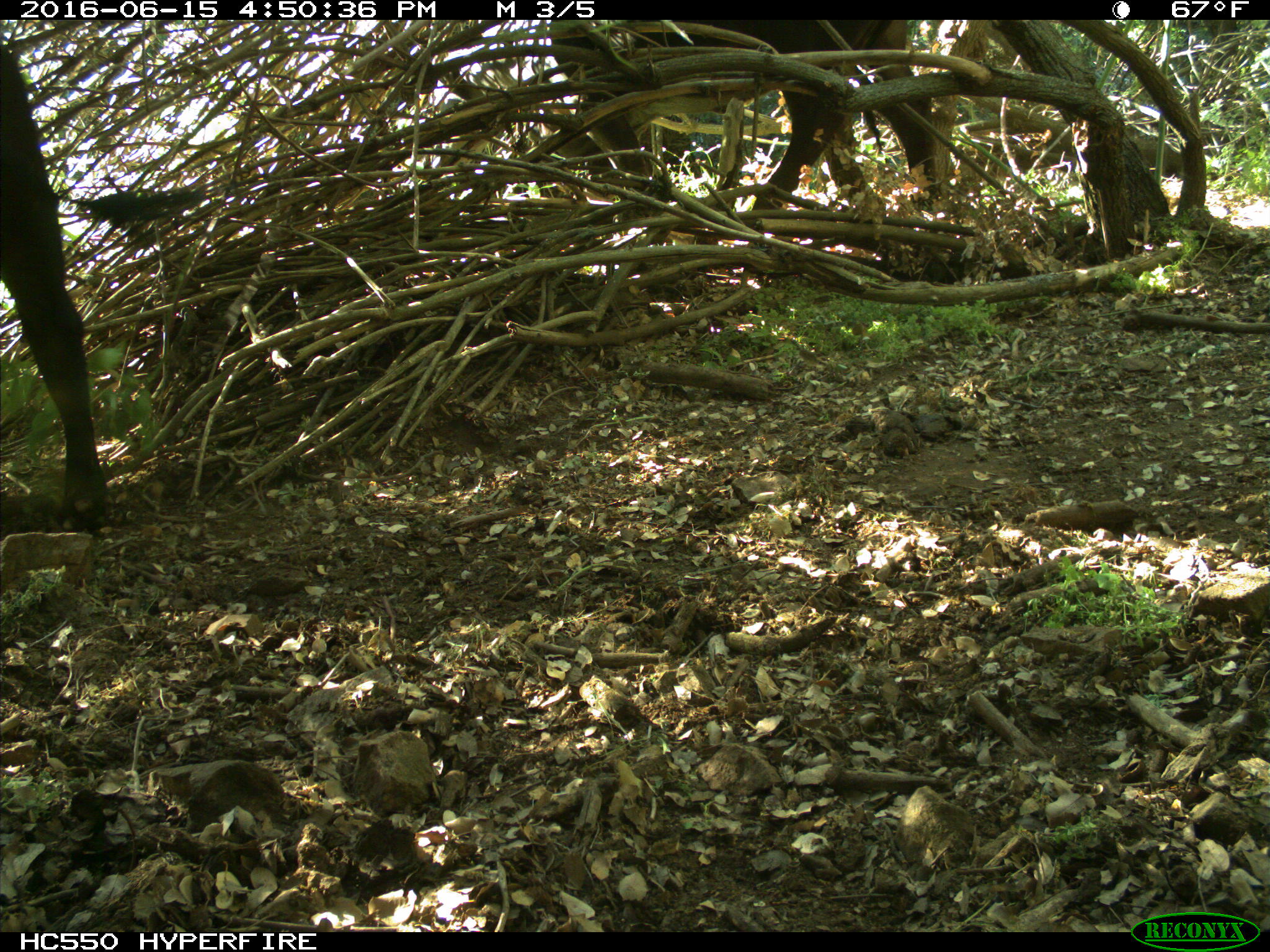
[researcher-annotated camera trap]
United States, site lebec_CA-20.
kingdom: Animalia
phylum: Chordata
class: Mammalia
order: Artiodactyla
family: Bovidae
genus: Bos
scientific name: Bos taurus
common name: domestic cow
Bos taurus (domestic cow).